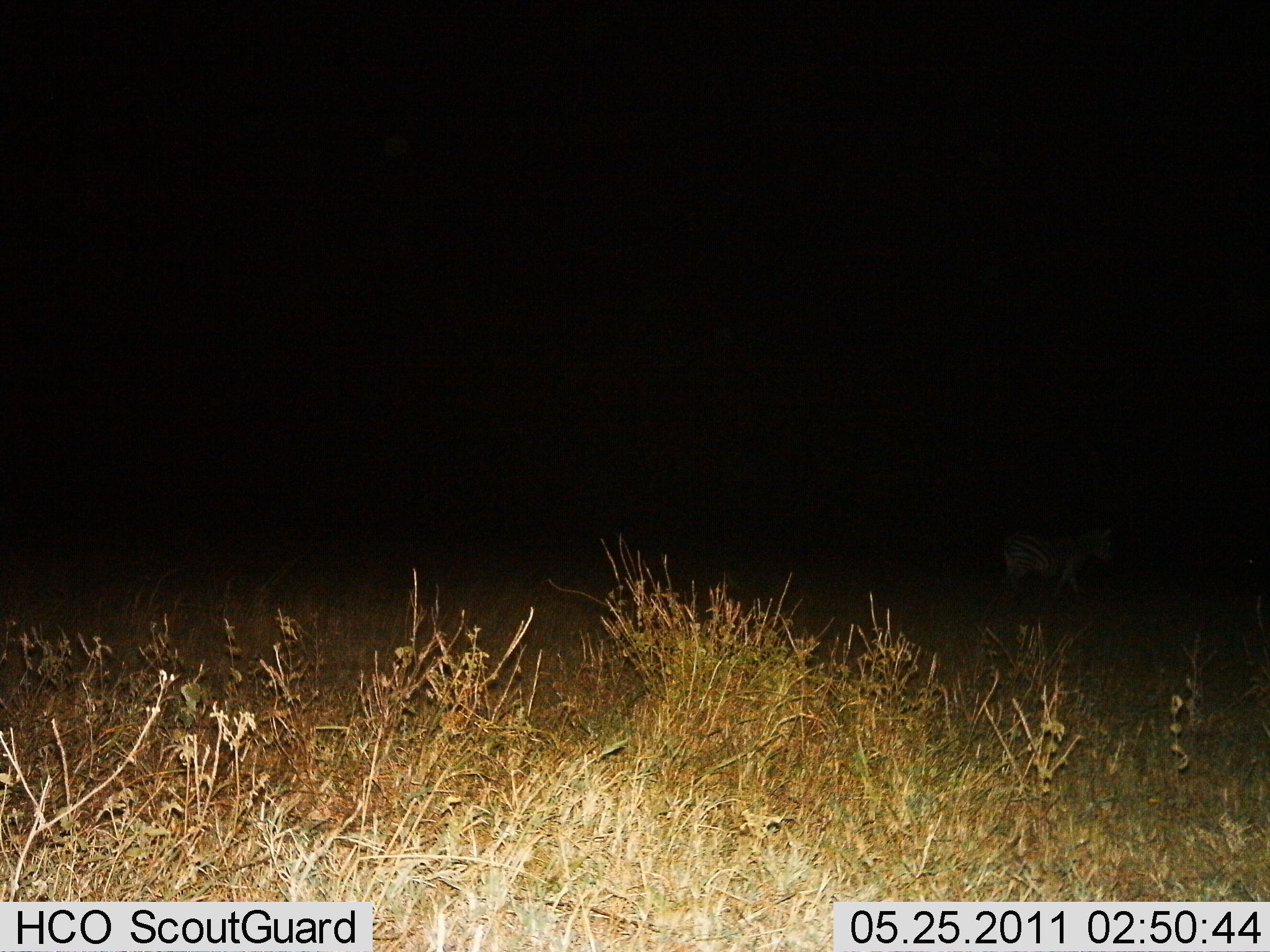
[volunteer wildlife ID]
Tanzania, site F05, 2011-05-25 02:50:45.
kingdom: Animalia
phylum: Chordata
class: Mammalia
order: Perissodactyla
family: Equidae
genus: Equus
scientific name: Equus quagga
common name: plains zebra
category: zebra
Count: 1.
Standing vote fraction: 0%.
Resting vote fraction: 0%.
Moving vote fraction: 100%.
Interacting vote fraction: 0%.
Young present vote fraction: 0%.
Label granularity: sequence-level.